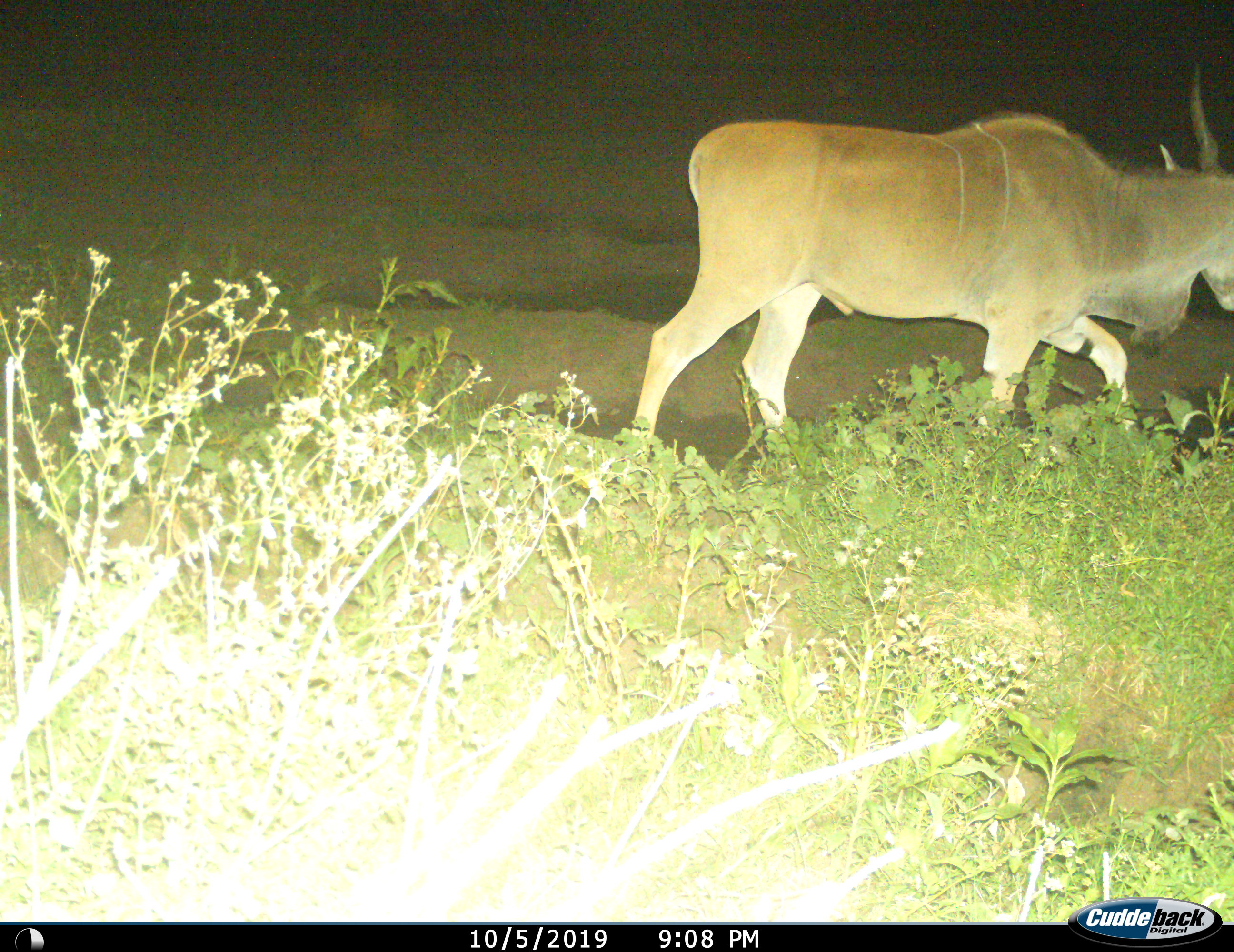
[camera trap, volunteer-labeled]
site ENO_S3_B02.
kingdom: Animalia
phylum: Chordata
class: Mammalia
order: Artiodactyla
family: Bovidae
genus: Tragelaphus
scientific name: Tragelaphus oryx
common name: eland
Eland (Tragelaphus oryx), count 1. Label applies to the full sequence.